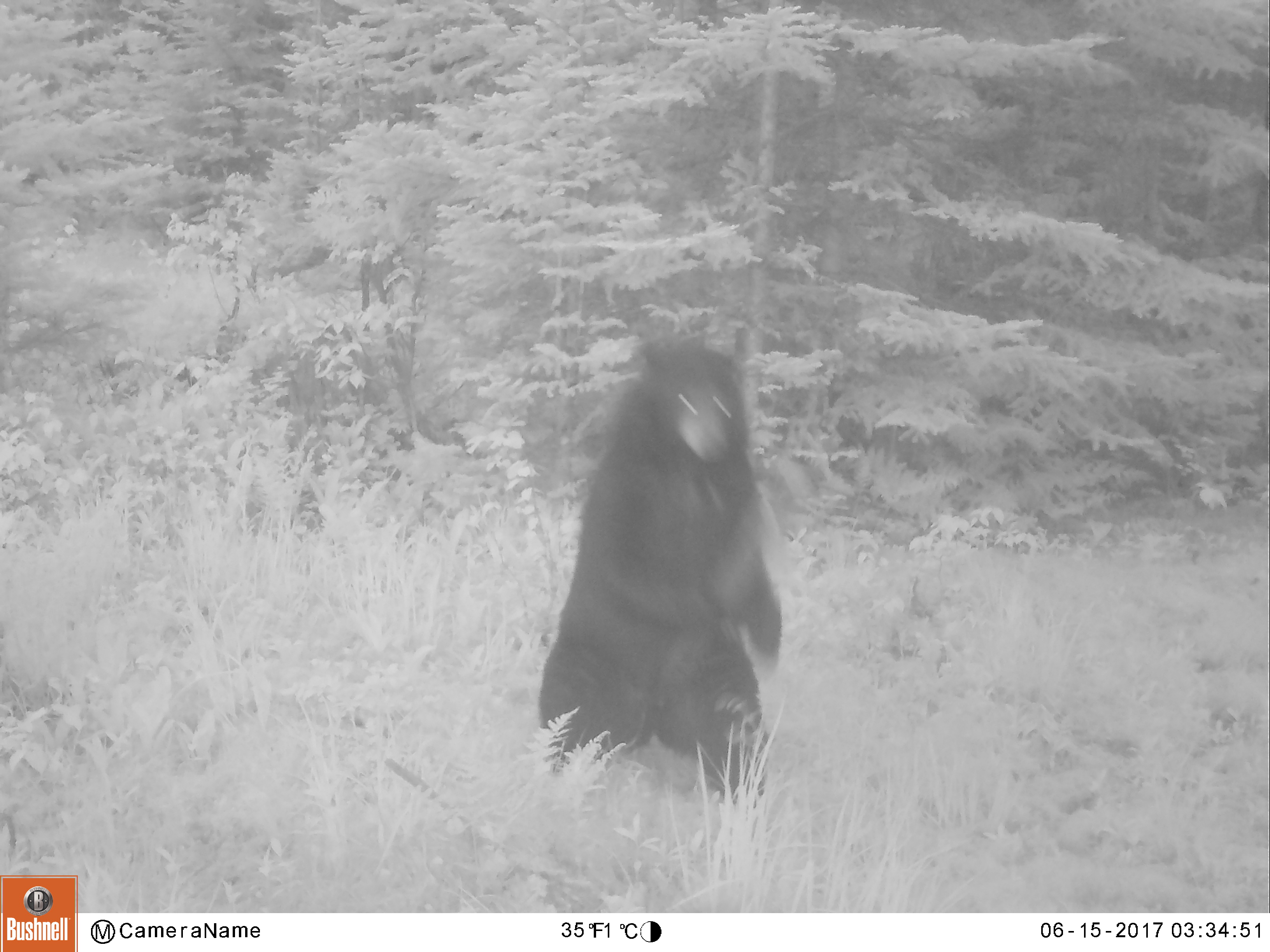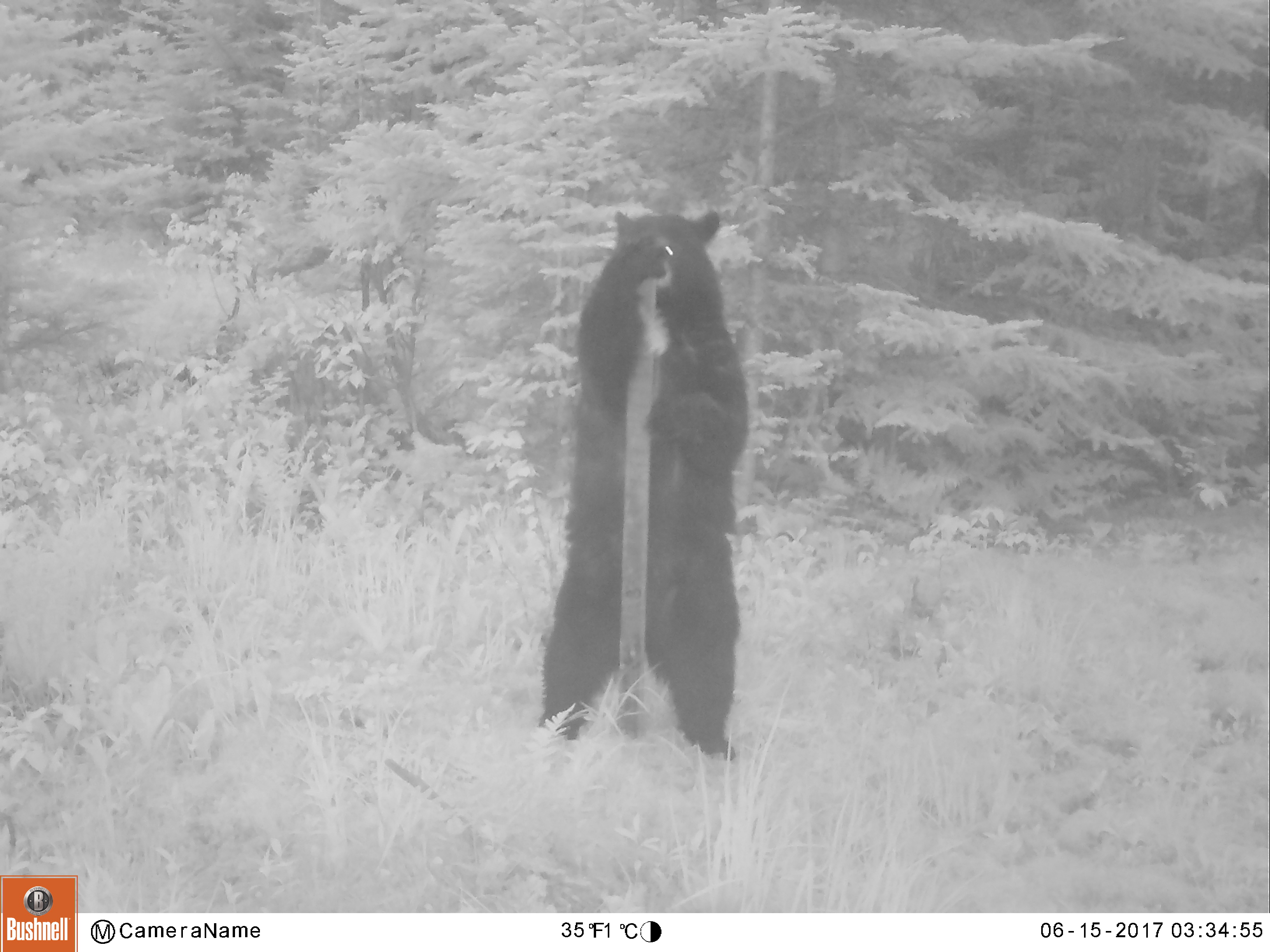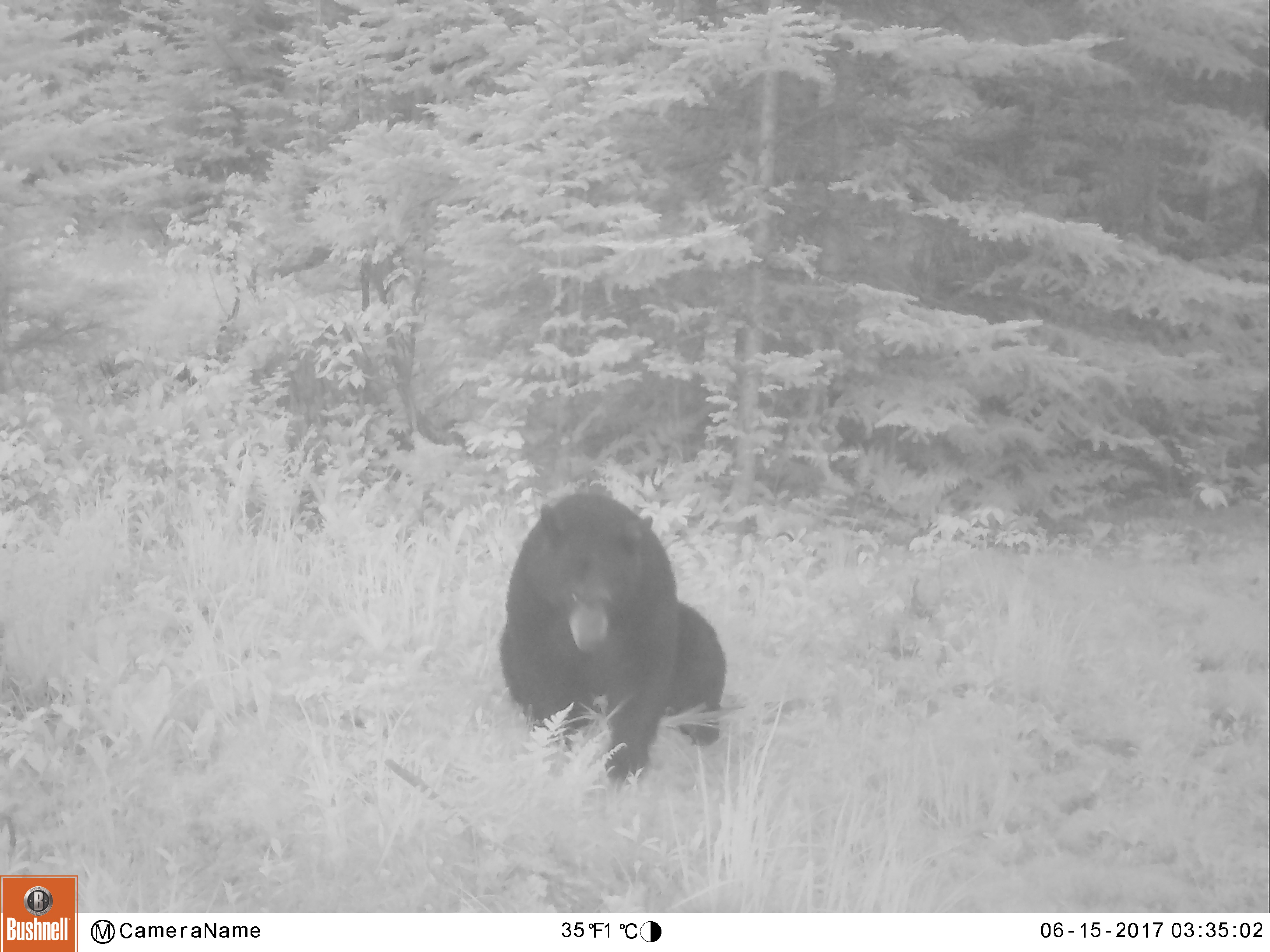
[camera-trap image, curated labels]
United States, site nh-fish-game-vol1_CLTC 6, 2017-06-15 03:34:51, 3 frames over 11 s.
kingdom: Animalia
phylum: Chordata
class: Mammalia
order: Carnivora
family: Ursidae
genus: Ursus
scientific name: Ursus americanus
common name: black bear